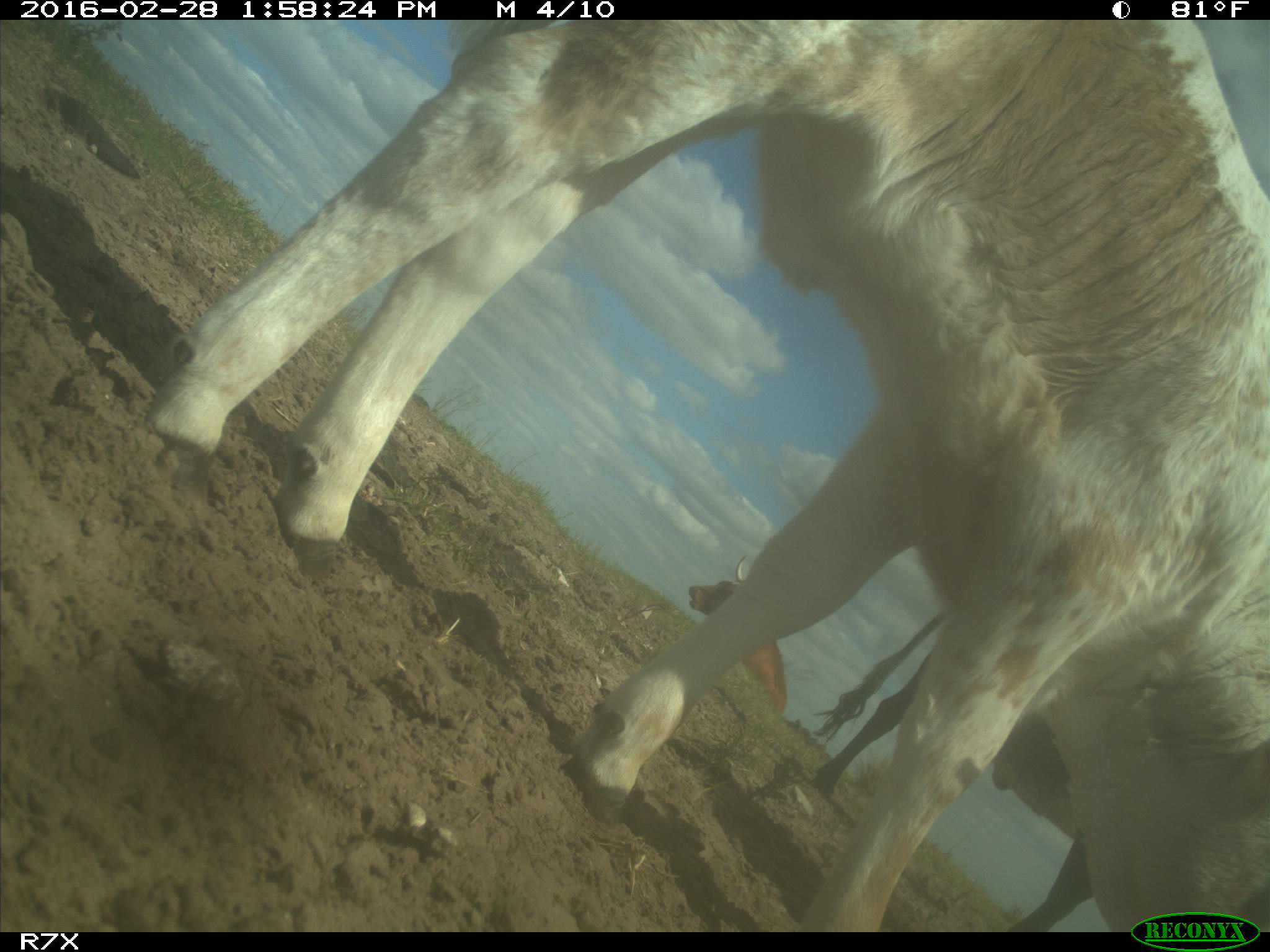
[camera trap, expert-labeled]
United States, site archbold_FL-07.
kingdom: Animalia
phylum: Chordata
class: Mammalia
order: Artiodactyla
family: Bovidae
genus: Bos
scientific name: Bos taurus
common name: domestic cow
Bos taurus (domestic cow).